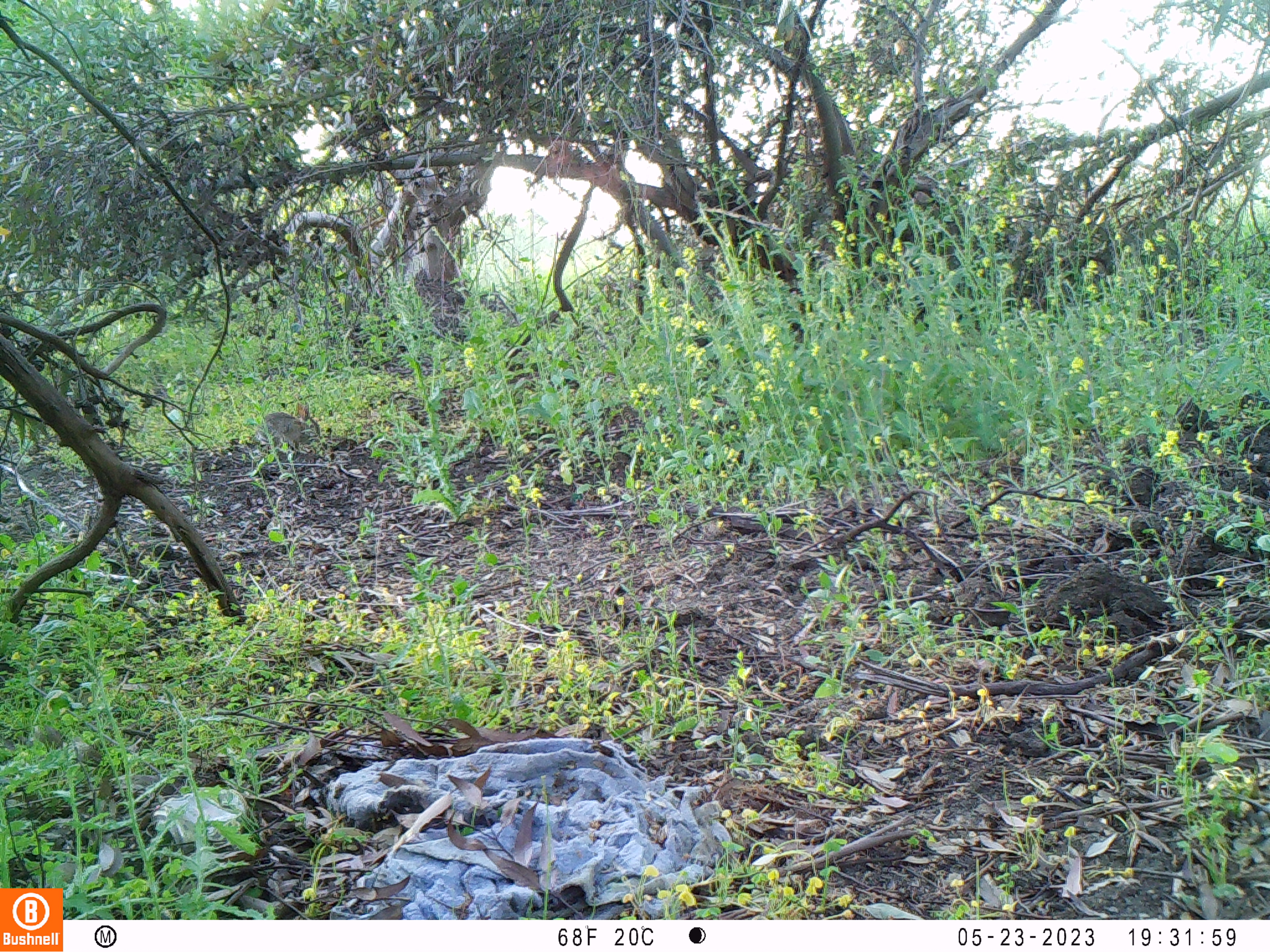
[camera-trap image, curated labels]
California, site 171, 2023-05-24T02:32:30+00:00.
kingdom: Animalia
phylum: Chordata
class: Mammalia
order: Lagomorpha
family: Leporidae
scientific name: Leporidae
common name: rabbit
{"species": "rabbit (Leporidae)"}